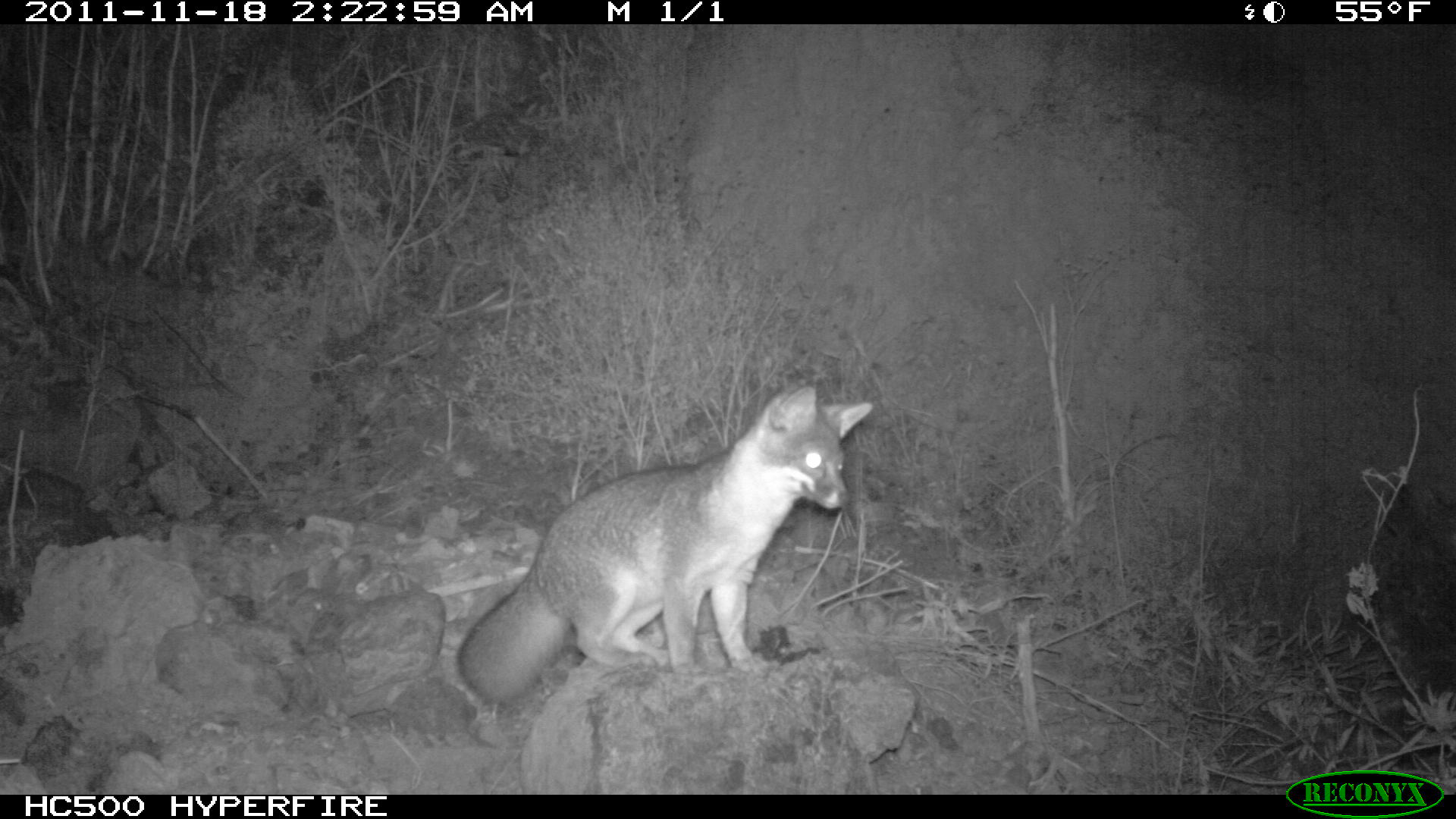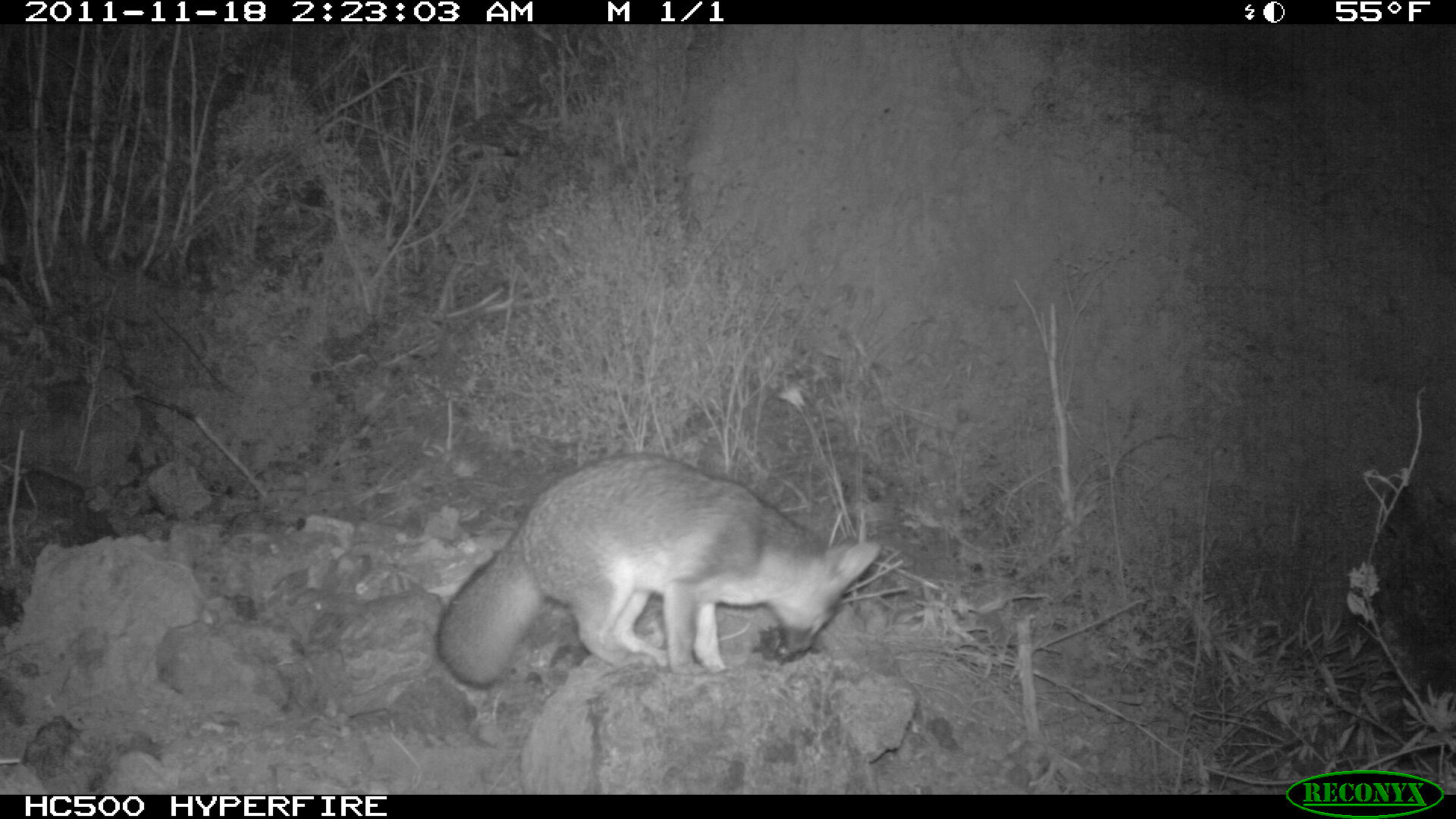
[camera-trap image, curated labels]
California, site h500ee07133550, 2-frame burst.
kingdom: Animalia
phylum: Chordata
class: Mammalia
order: Carnivora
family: Canidae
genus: Urocyon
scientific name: Urocyon littoralis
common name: island fox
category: fox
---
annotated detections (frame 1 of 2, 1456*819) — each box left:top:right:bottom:
fox: 457:380:872:704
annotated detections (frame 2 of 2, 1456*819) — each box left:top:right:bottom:
fox: 435:452:880:689